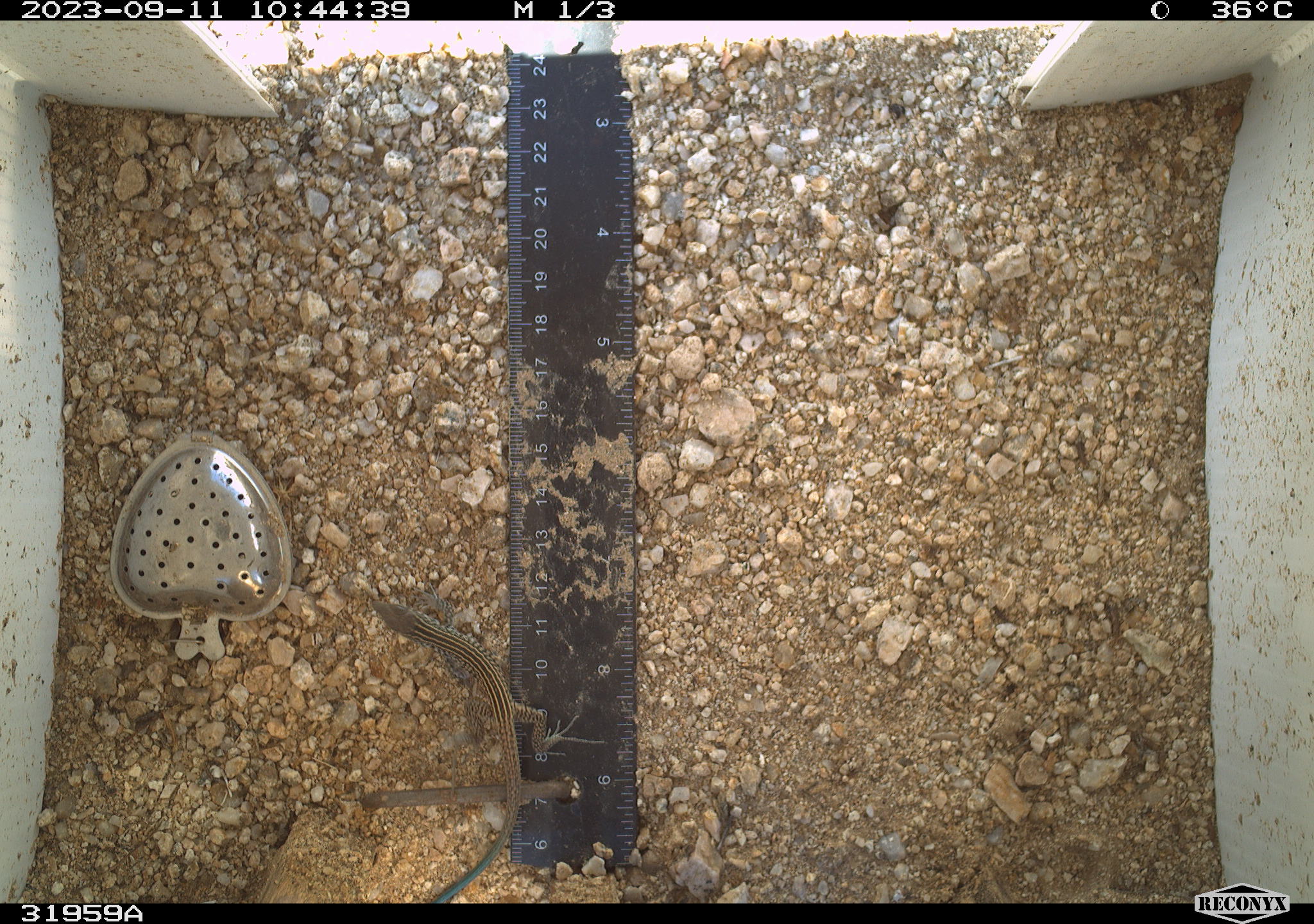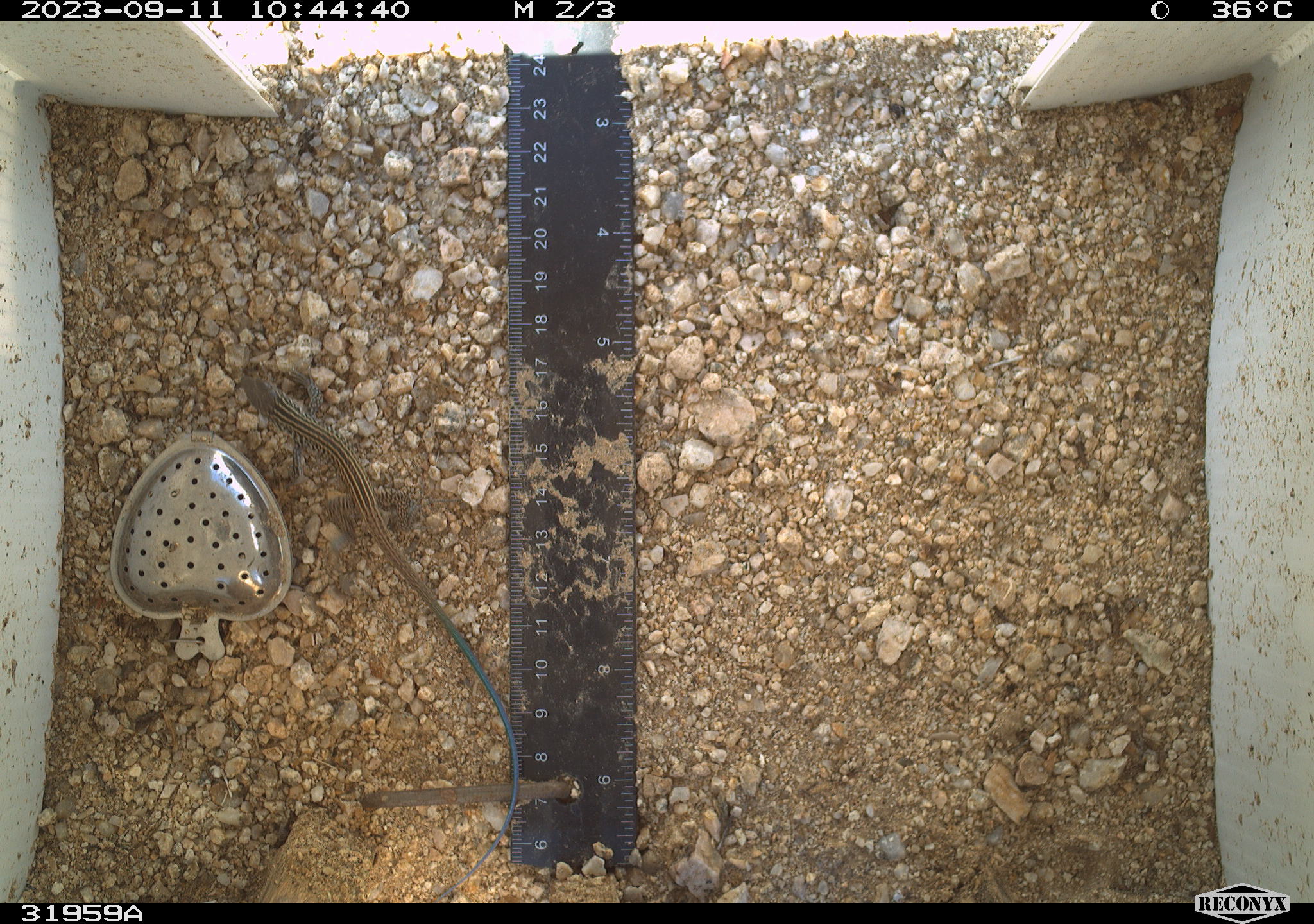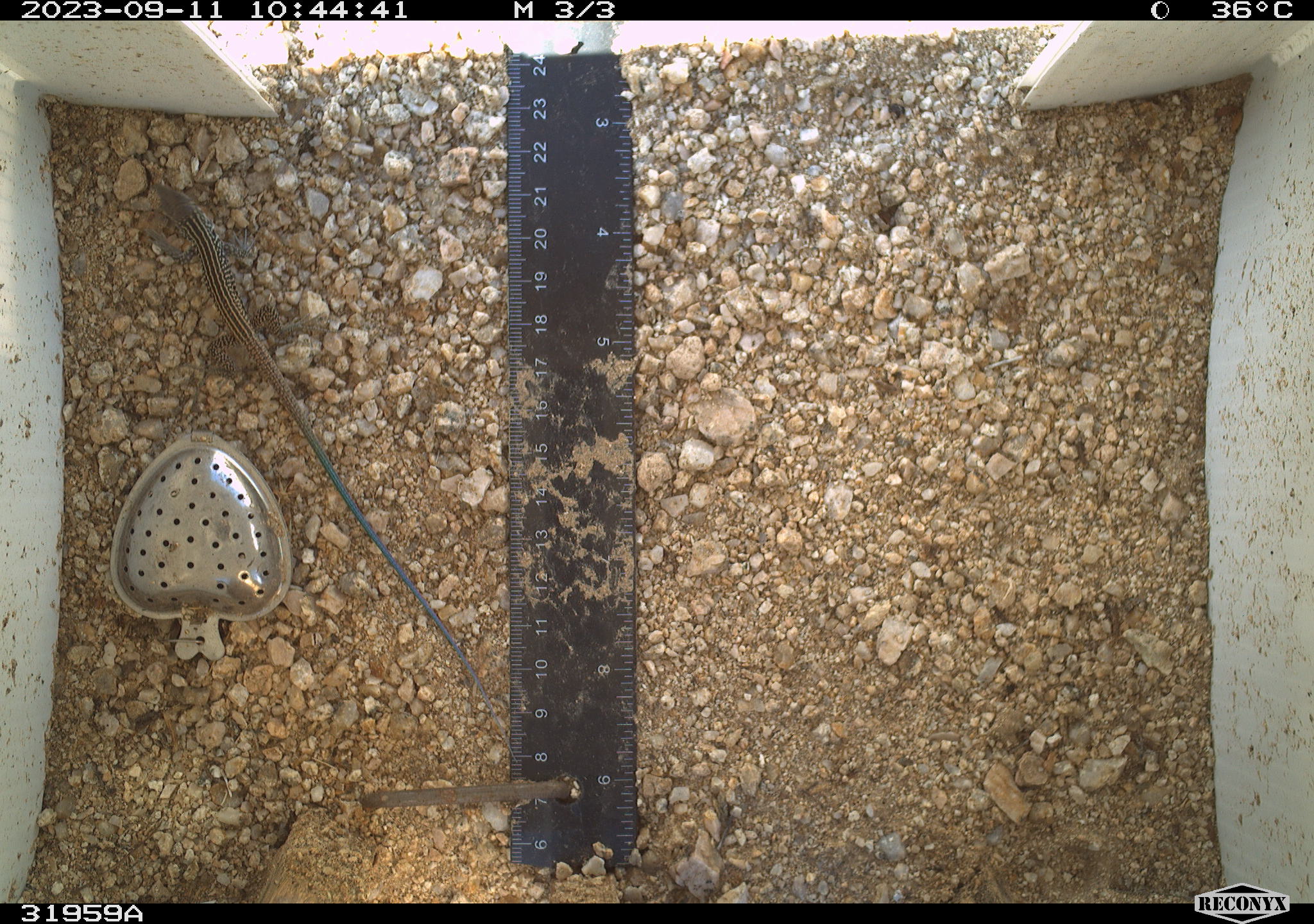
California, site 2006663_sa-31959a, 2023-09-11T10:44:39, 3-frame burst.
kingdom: Animalia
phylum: Chordata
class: Reptilia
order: Squamata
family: Teiidae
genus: Aspidoscelis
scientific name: Aspidoscelis tigris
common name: western whiptail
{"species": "western whiptail (Aspidoscelis tigris)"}